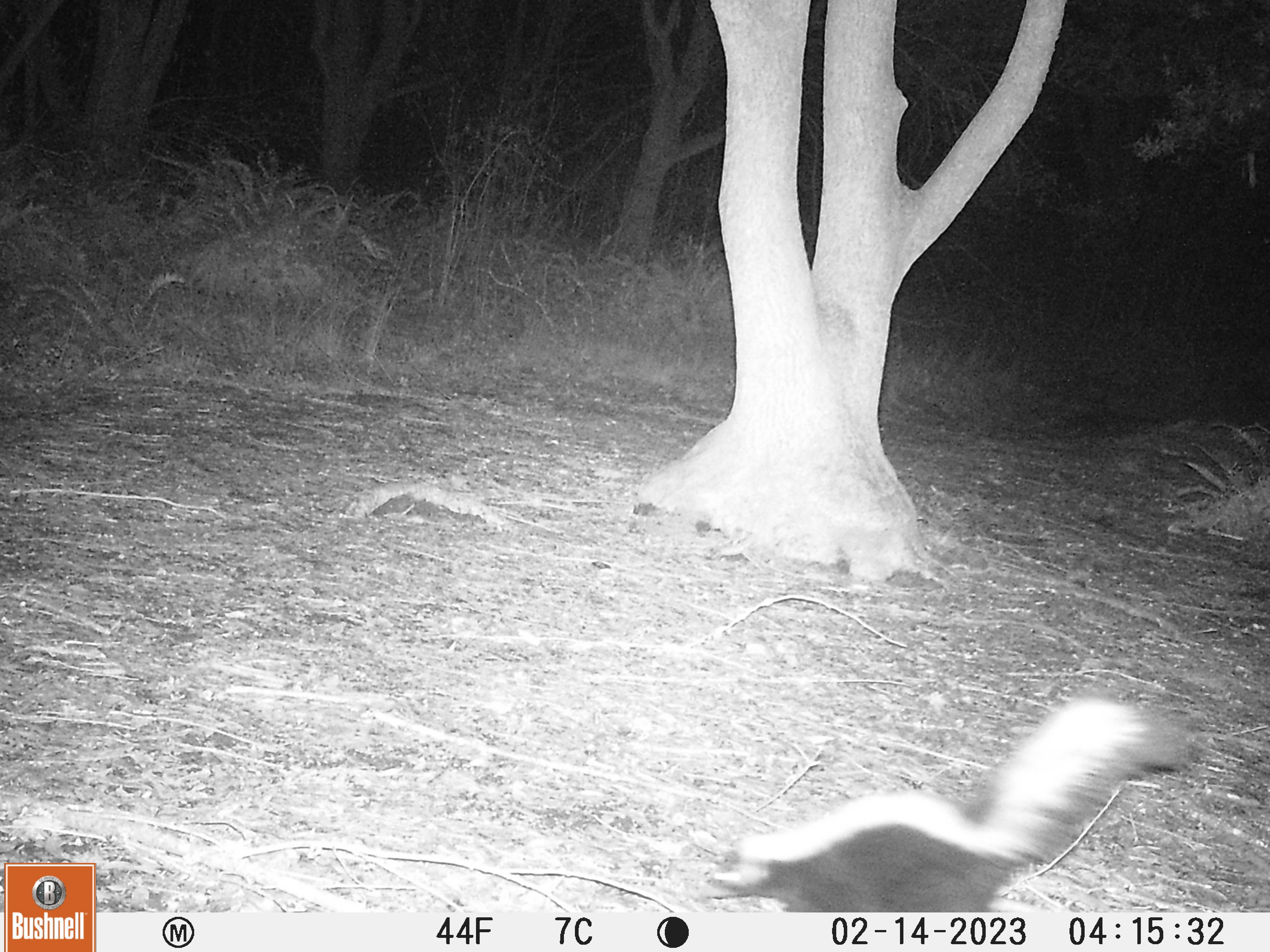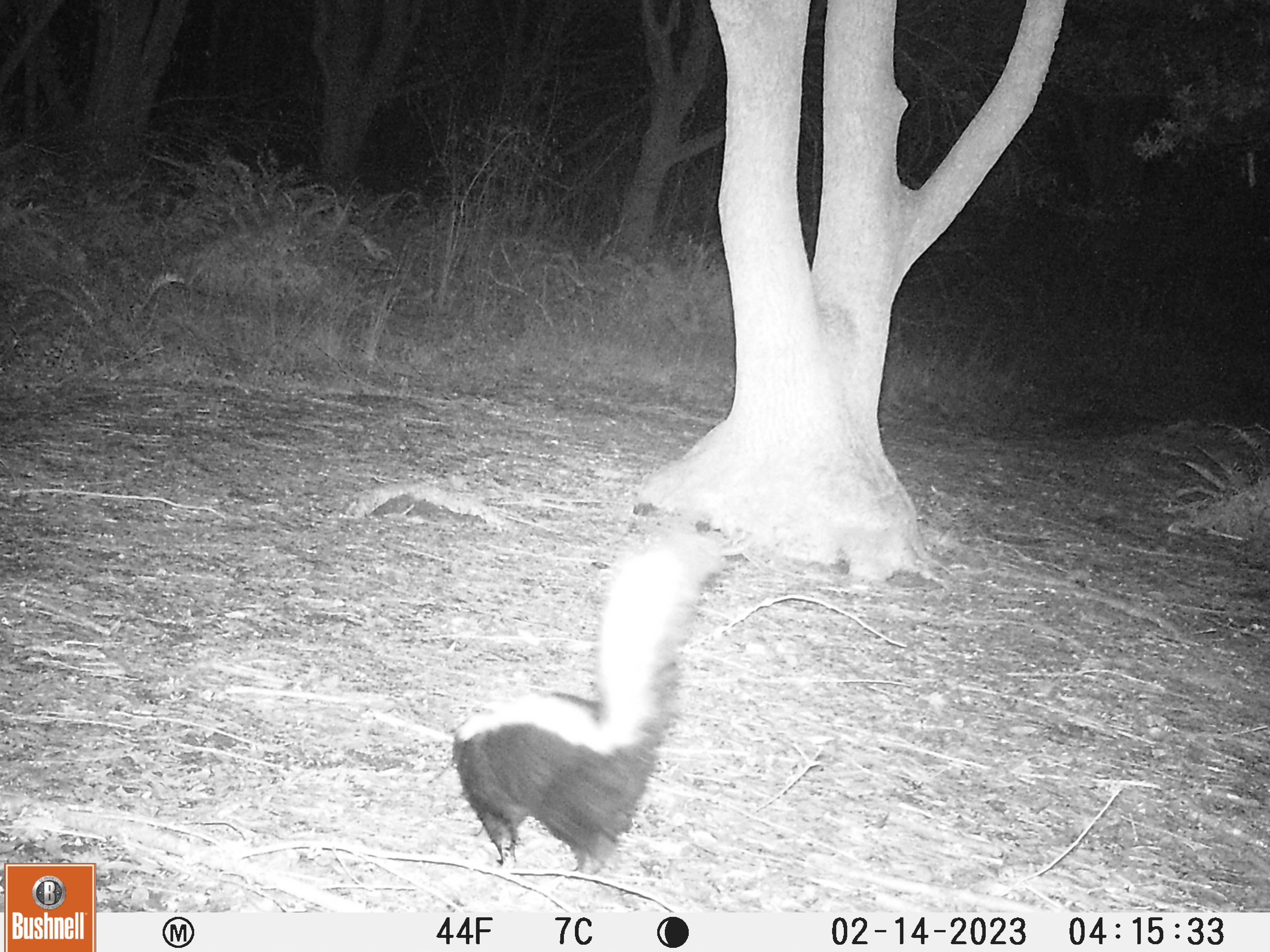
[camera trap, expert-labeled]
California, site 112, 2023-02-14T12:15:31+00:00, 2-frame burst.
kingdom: Animalia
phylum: Chordata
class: Mammalia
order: Carnivora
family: Mephitidae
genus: Mephitis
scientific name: Mephitis mephitis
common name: striped skunk